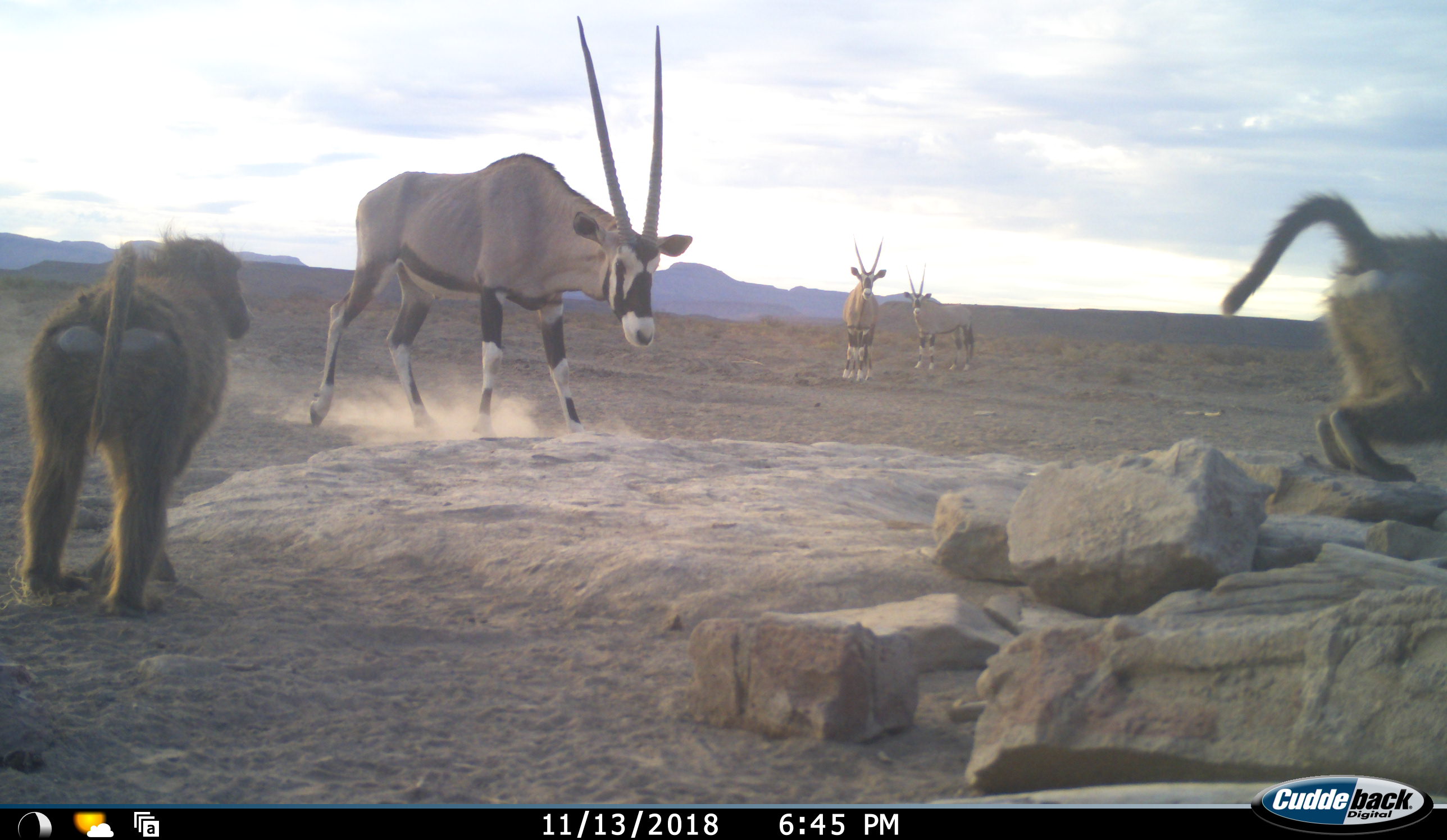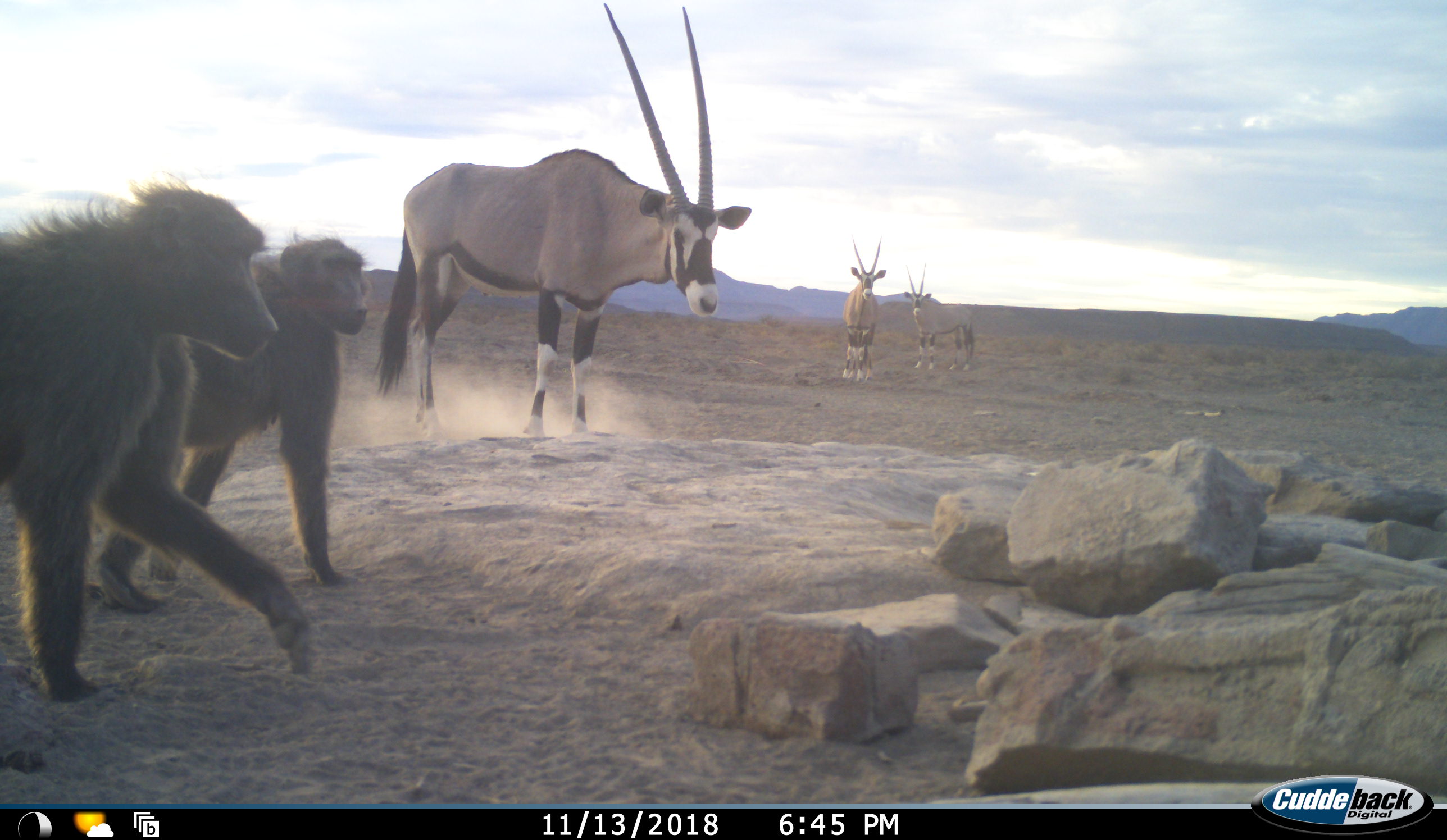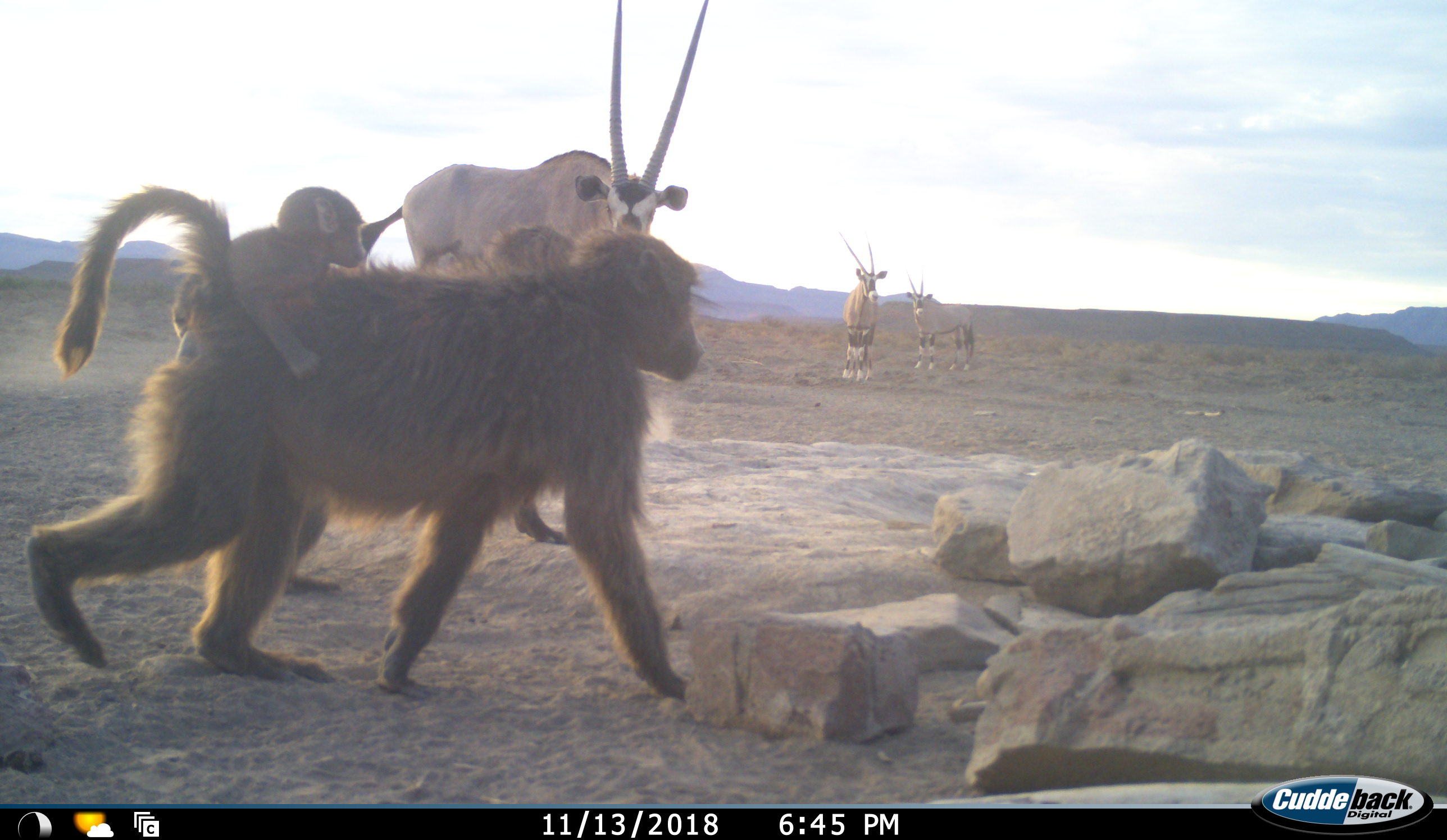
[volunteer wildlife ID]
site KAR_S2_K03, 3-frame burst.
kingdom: Animalia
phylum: Chordata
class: Mammalia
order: Primates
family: Cercopithecidae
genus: Papio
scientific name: Papio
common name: baboon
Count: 4.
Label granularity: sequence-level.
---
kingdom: Animalia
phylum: Chordata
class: Mammalia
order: Artiodactyla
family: Bovidae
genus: Oryx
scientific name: Oryx gazella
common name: gemsbok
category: oryx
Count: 3.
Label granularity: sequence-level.